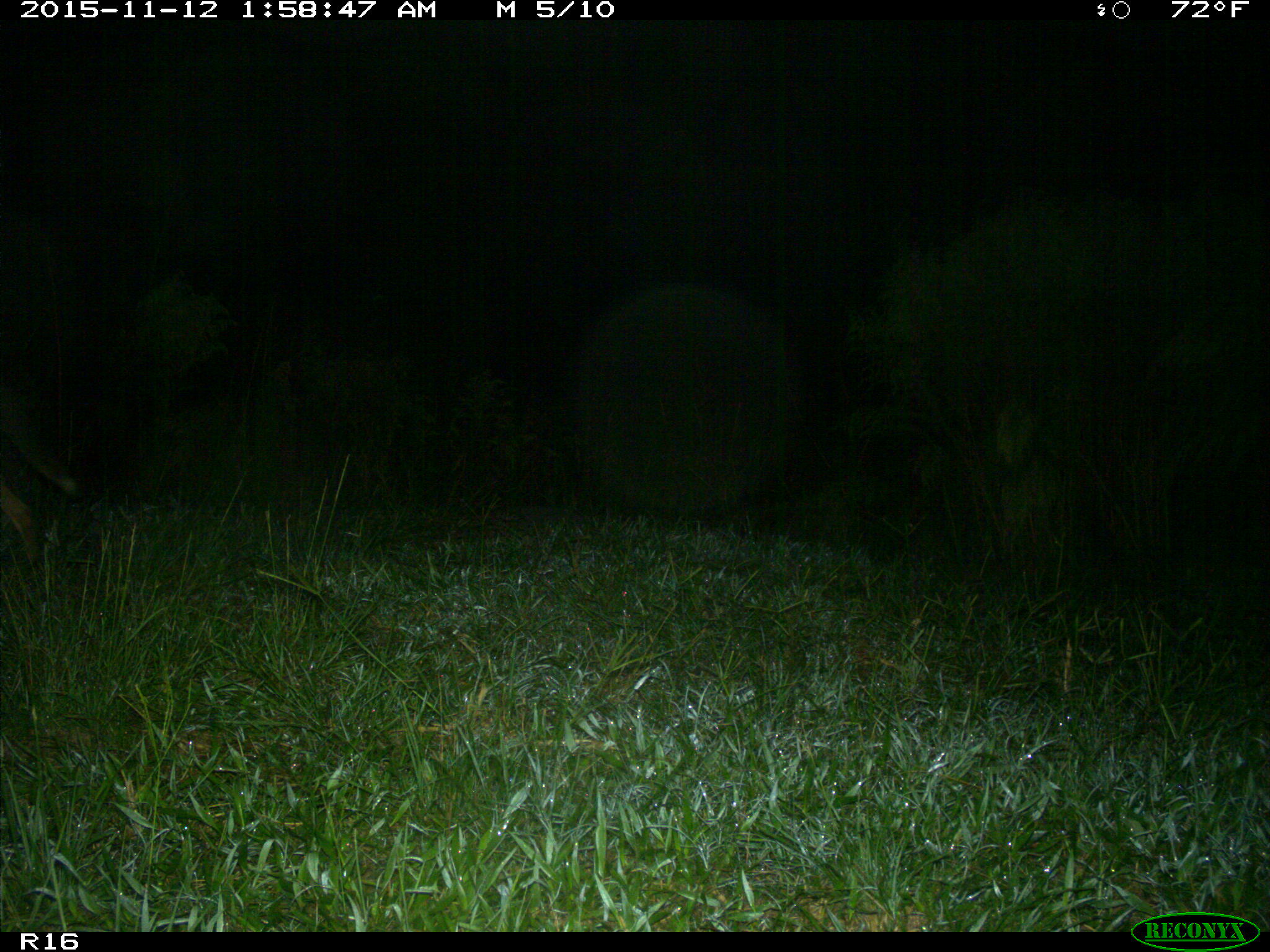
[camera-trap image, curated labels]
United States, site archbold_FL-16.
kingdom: Animalia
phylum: Chordata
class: Mammalia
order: Carnivora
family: Canidae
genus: Canis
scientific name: Canis latrans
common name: coyote